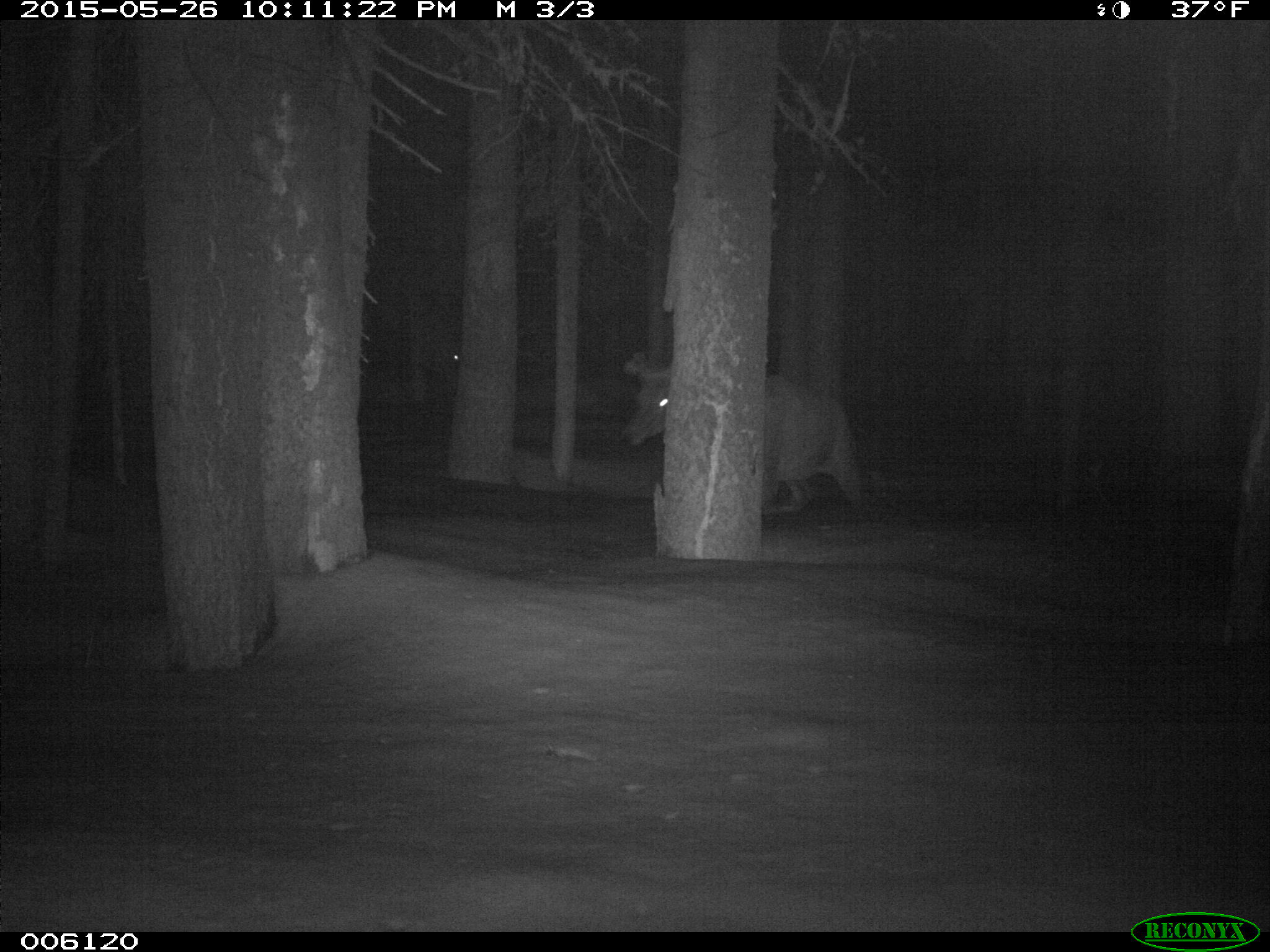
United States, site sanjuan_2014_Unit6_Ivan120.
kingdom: Animalia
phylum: Chordata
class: Mammalia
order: Artiodactyla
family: Cervidae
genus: Cervus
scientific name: Cervus elaphus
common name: red deer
Cervus elaphus (red deer).